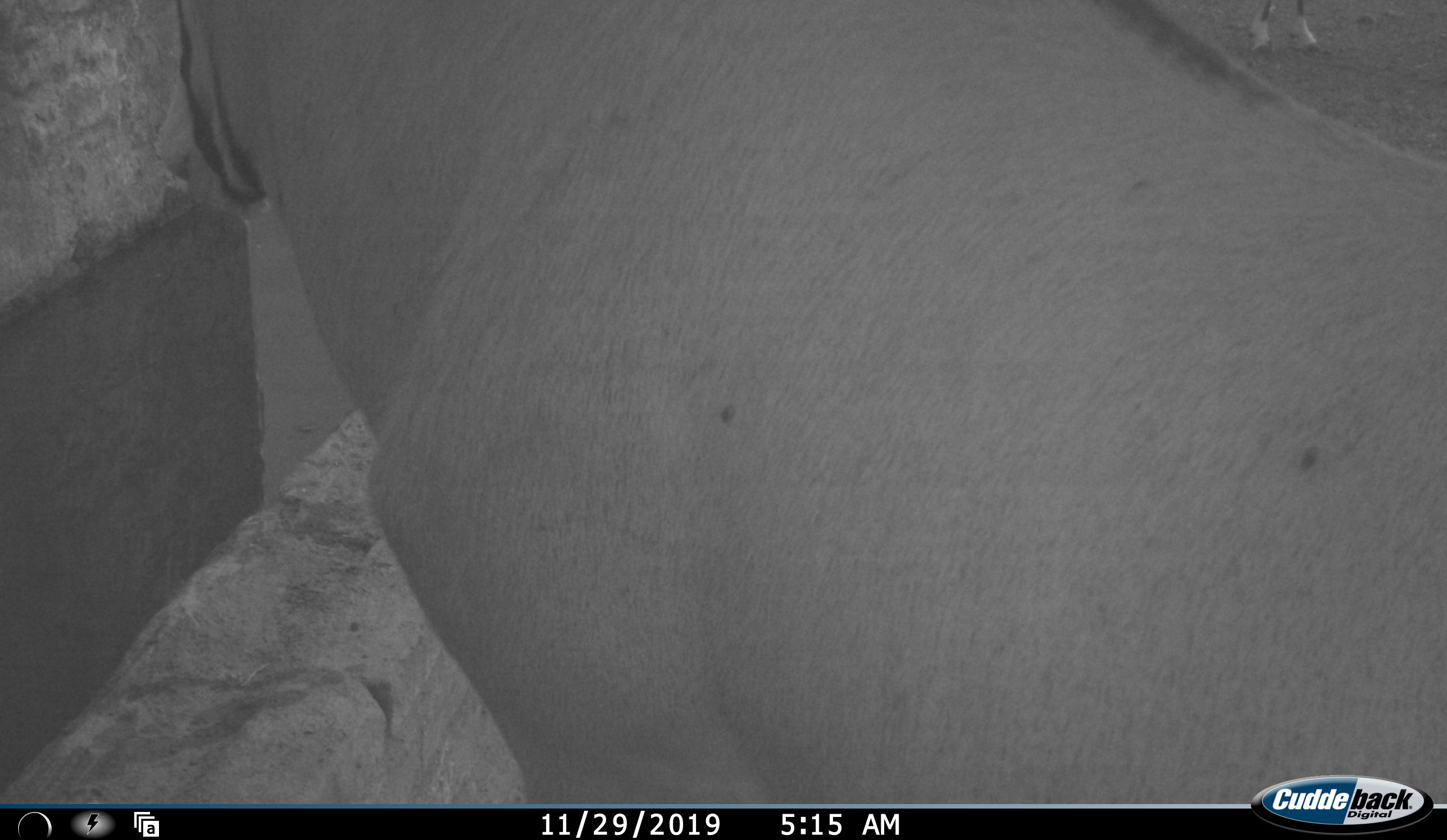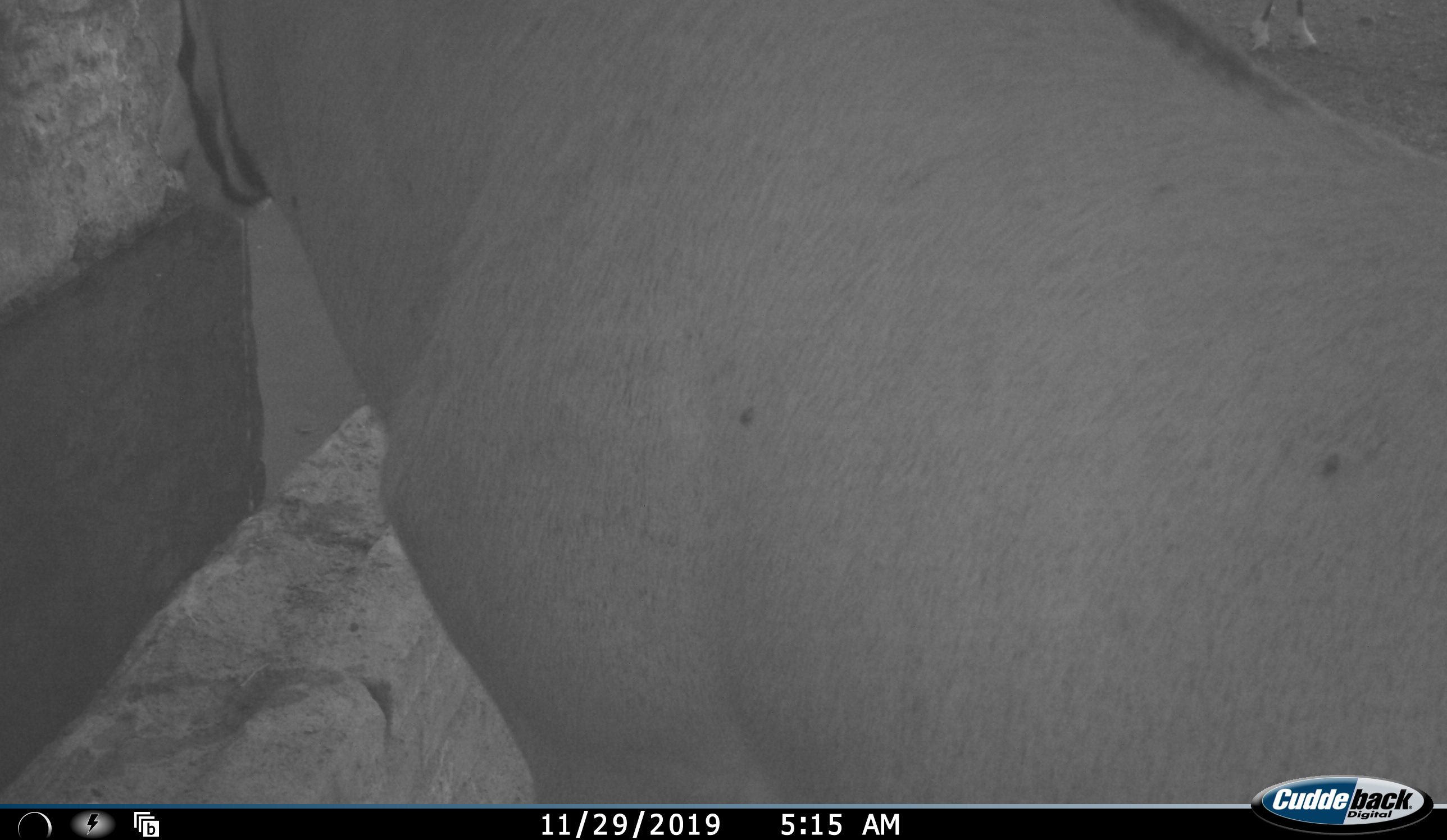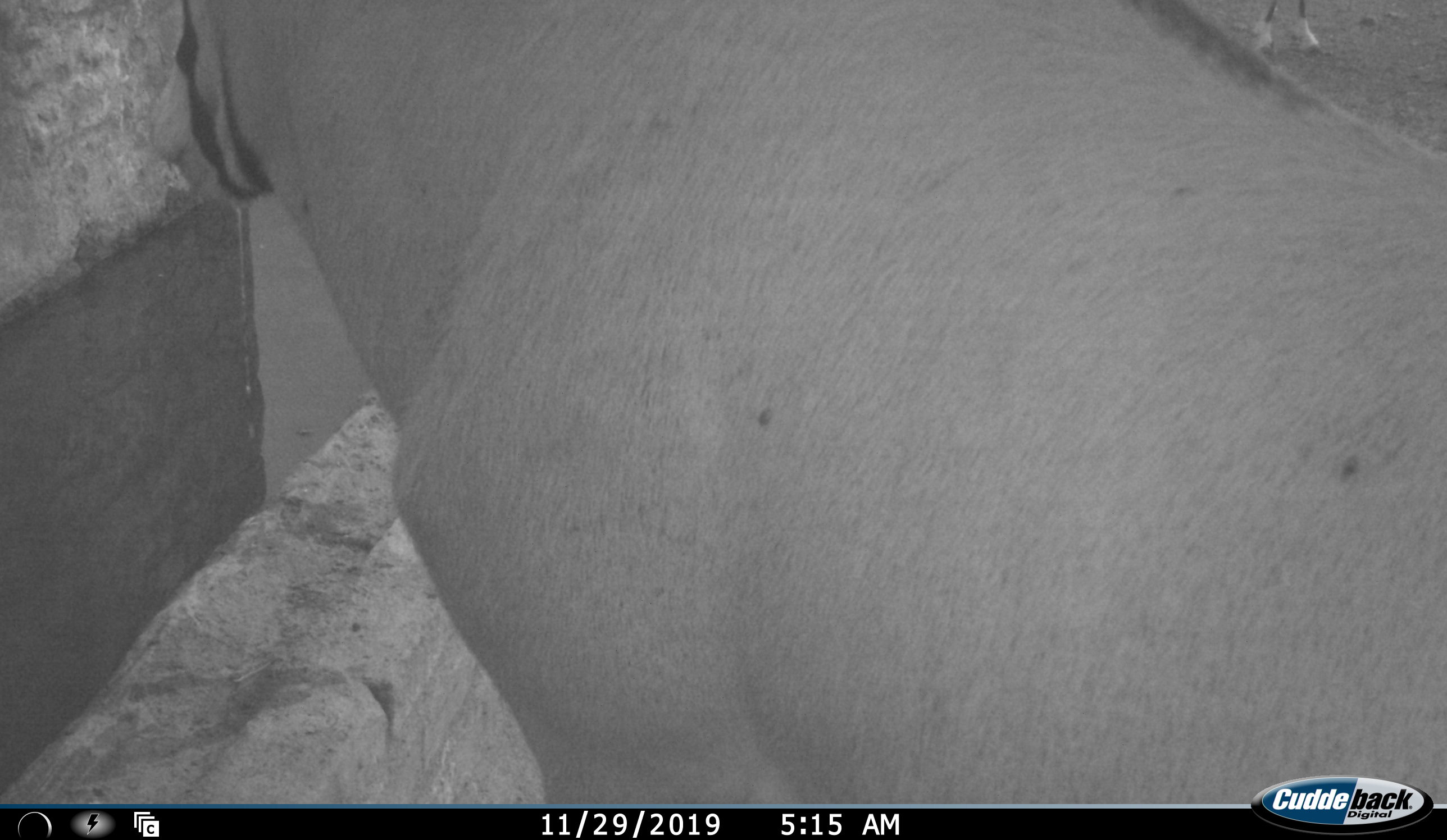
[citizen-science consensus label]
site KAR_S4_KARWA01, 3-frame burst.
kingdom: Animalia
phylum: Chordata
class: Mammalia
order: Artiodactyla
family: Bovidae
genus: Oryx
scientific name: Oryx gazella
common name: gemsbok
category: oryx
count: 2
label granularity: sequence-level